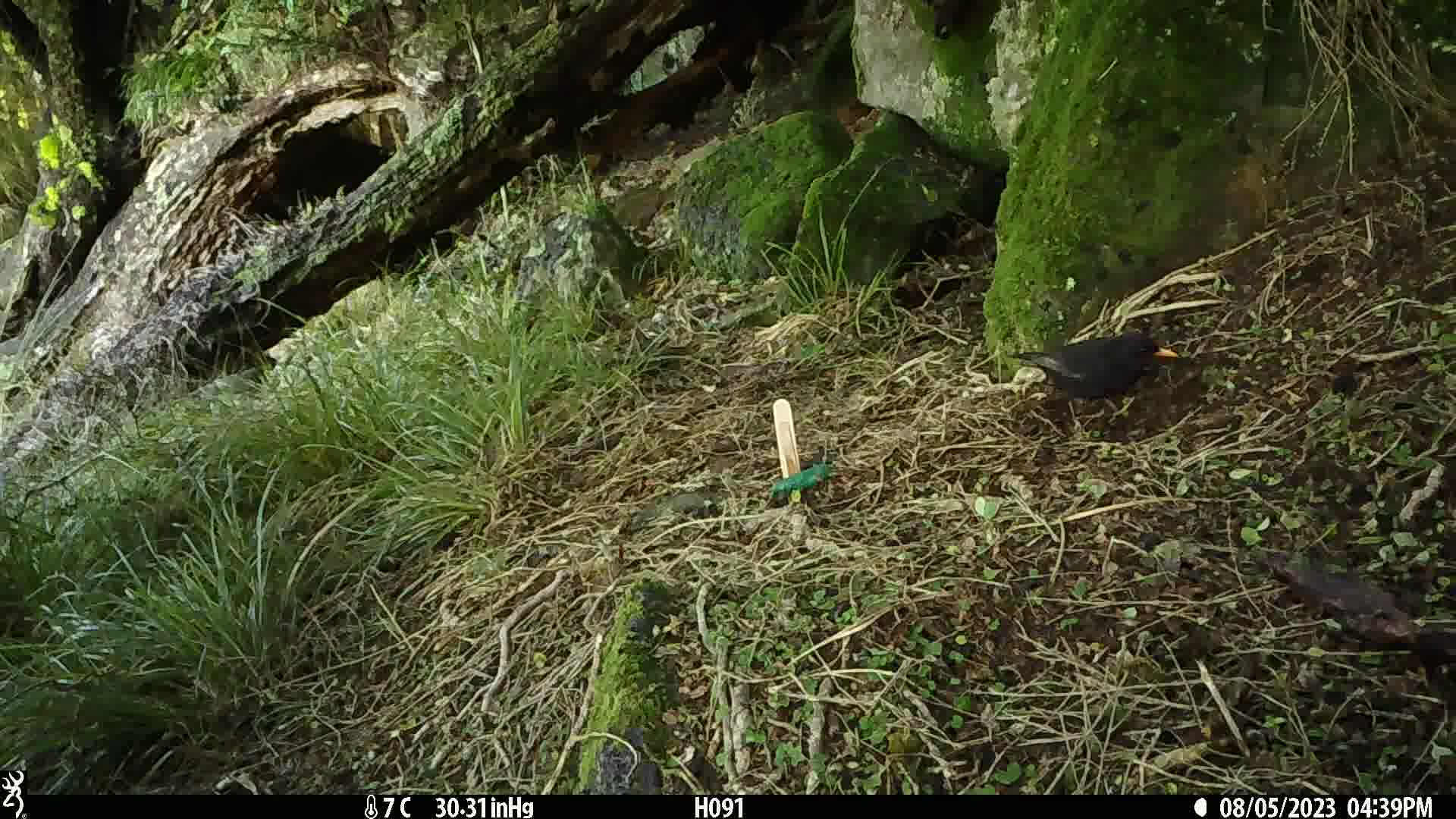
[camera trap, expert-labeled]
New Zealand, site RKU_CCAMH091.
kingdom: Animalia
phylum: Chordata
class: Aves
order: Passeriformes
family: Turdidae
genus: Turdus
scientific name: Turdus merula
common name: eurasian blackbird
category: blackbird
Blackbird (eurasian blackbird) (Turdus merula).